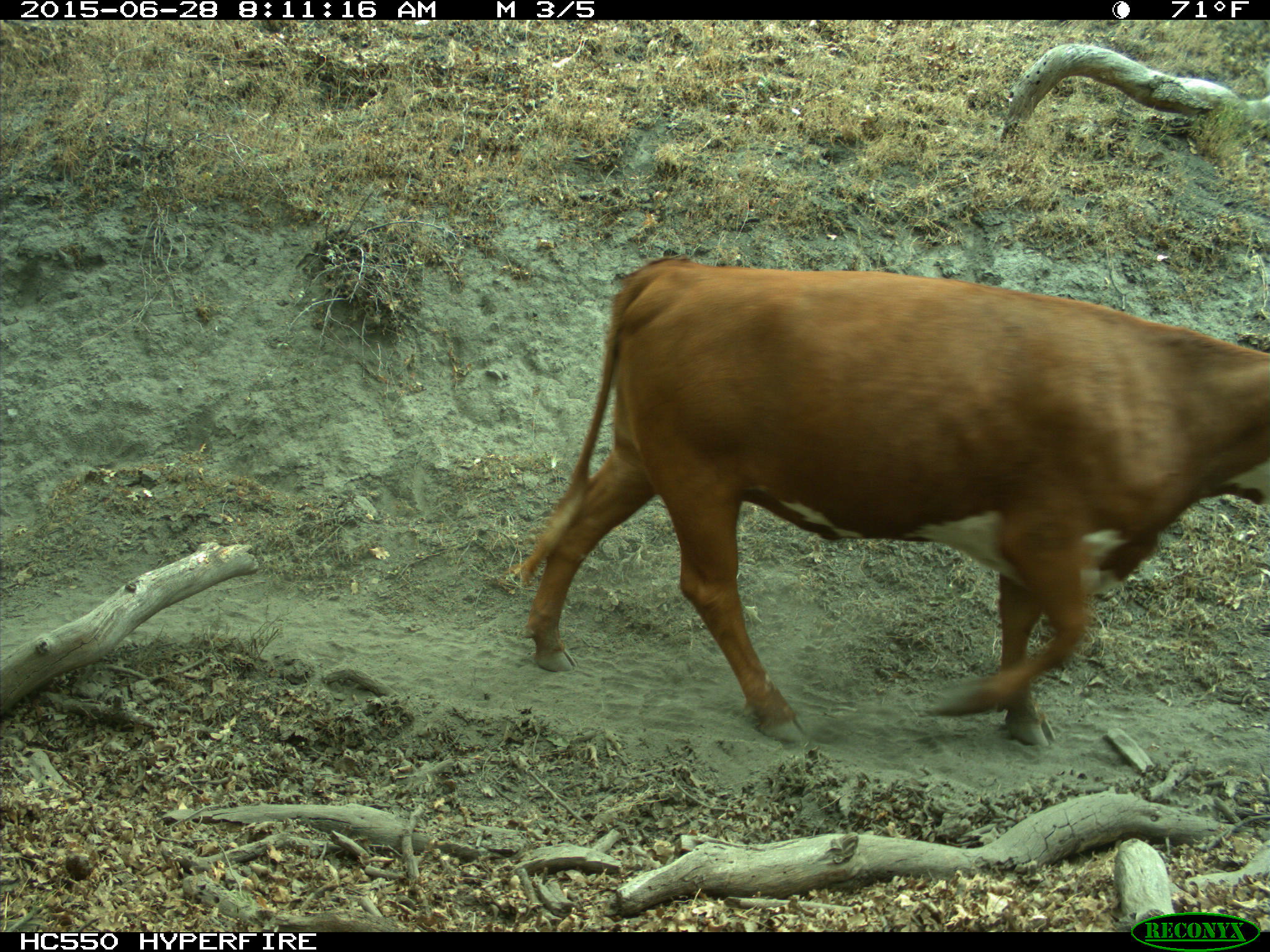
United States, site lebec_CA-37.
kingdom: Animalia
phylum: Chordata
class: Mammalia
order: Artiodactyla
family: Bovidae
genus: Bos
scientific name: Bos taurus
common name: domestic cow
Bos taurus (domestic cow).